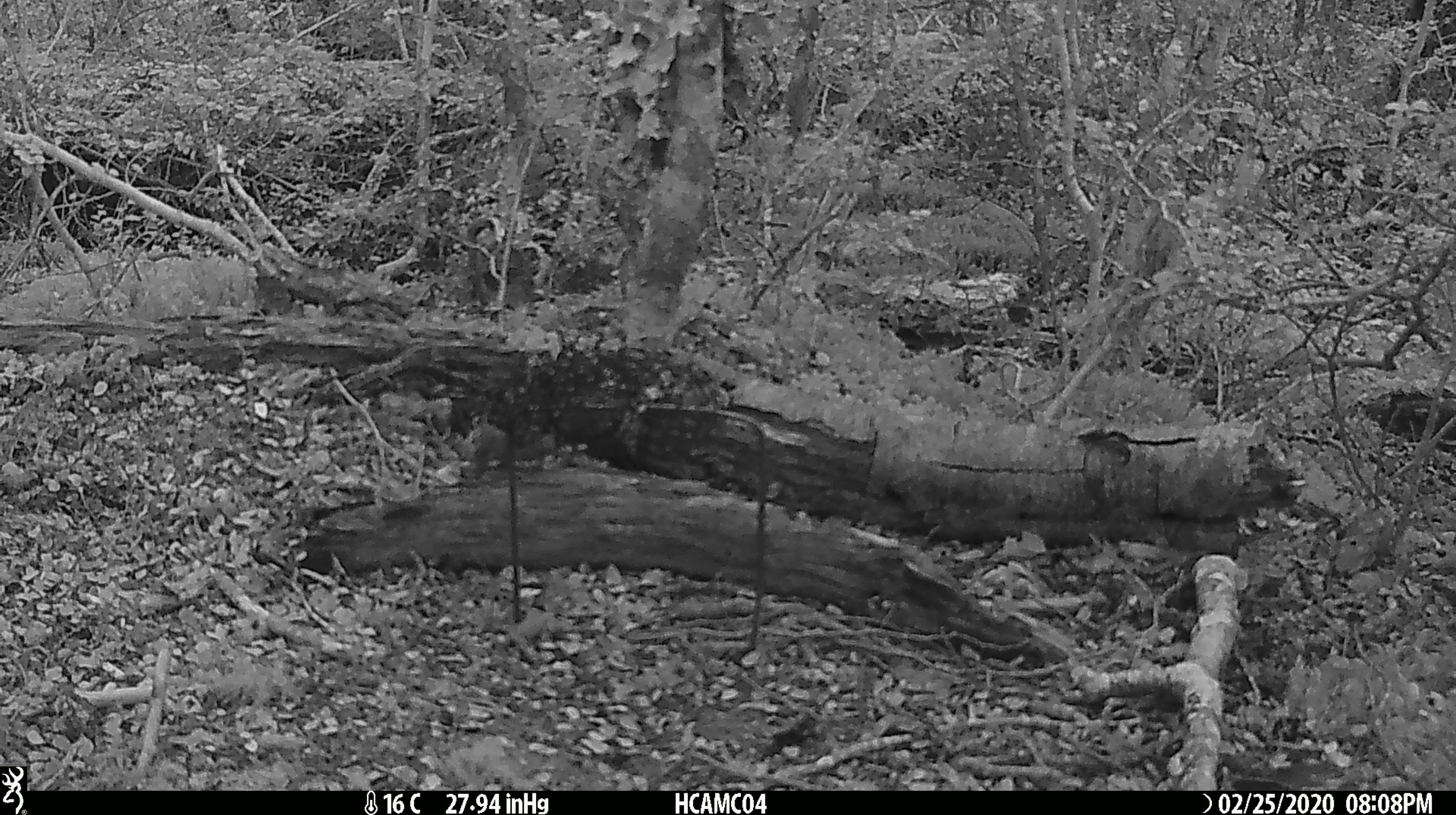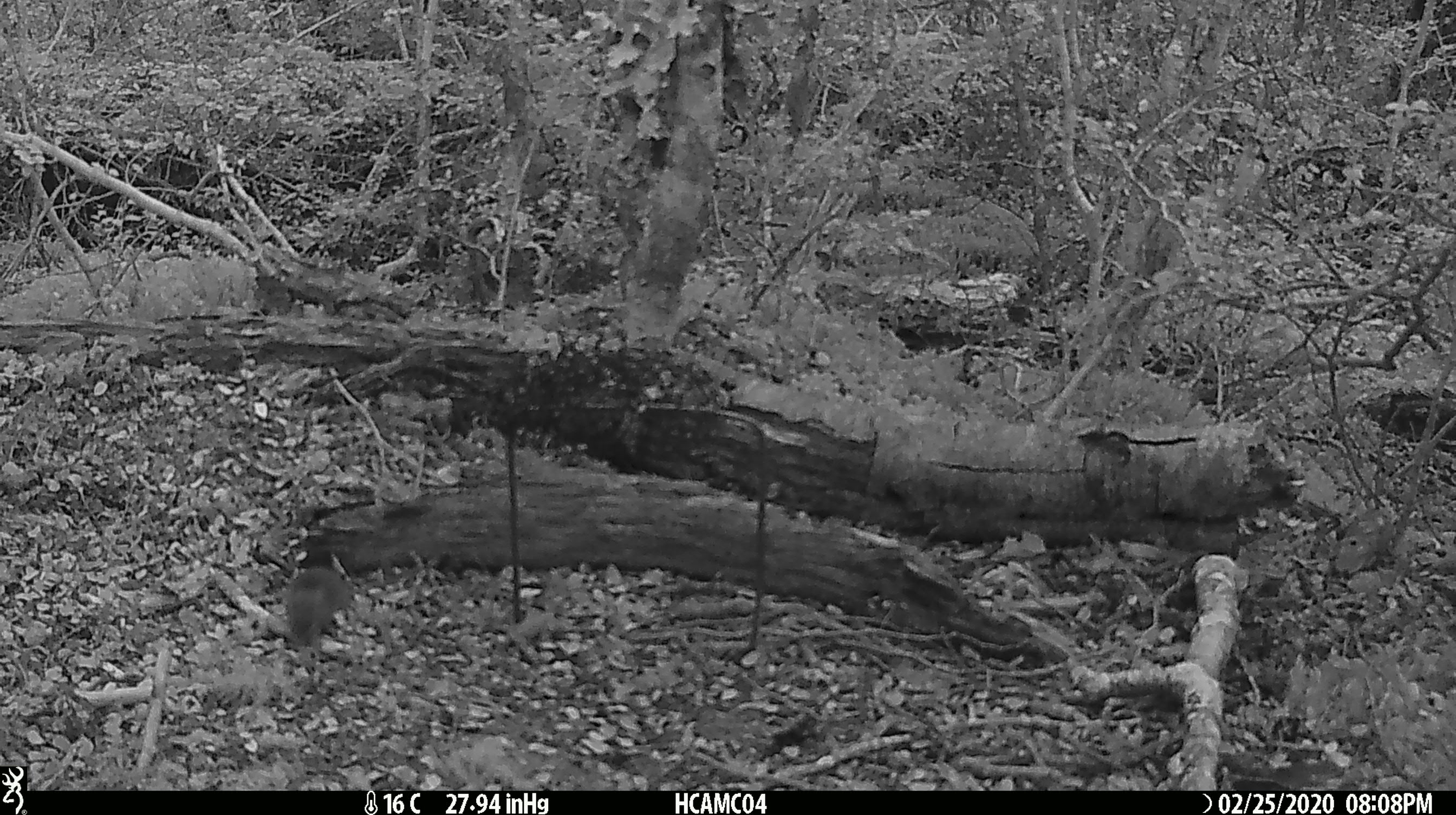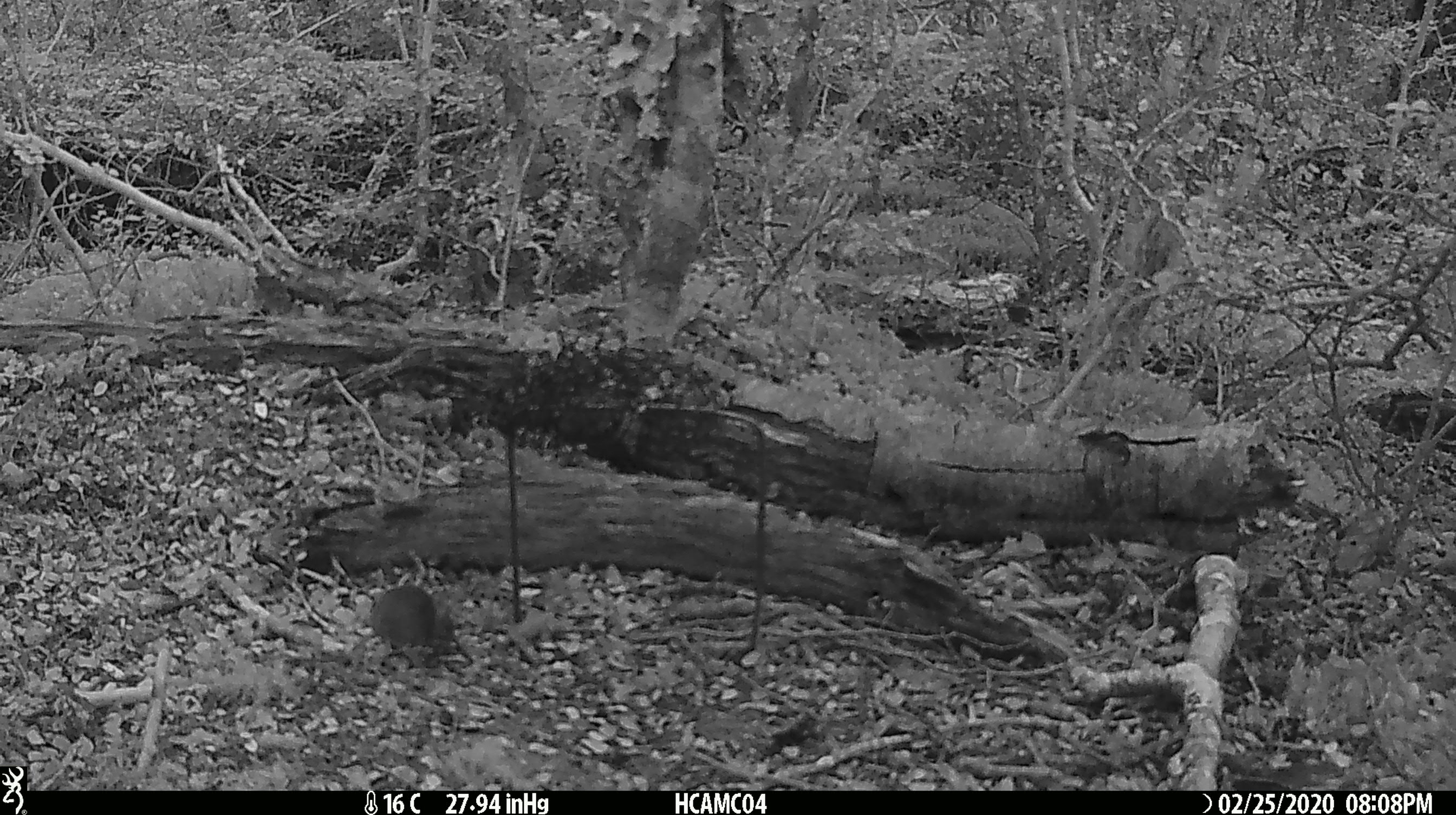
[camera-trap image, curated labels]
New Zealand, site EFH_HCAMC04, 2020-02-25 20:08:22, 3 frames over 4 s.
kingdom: Animalia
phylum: Chordata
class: Mammalia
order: Rodentia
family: Muridae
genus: Mus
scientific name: Mus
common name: mouse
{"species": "mouse (Mus)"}